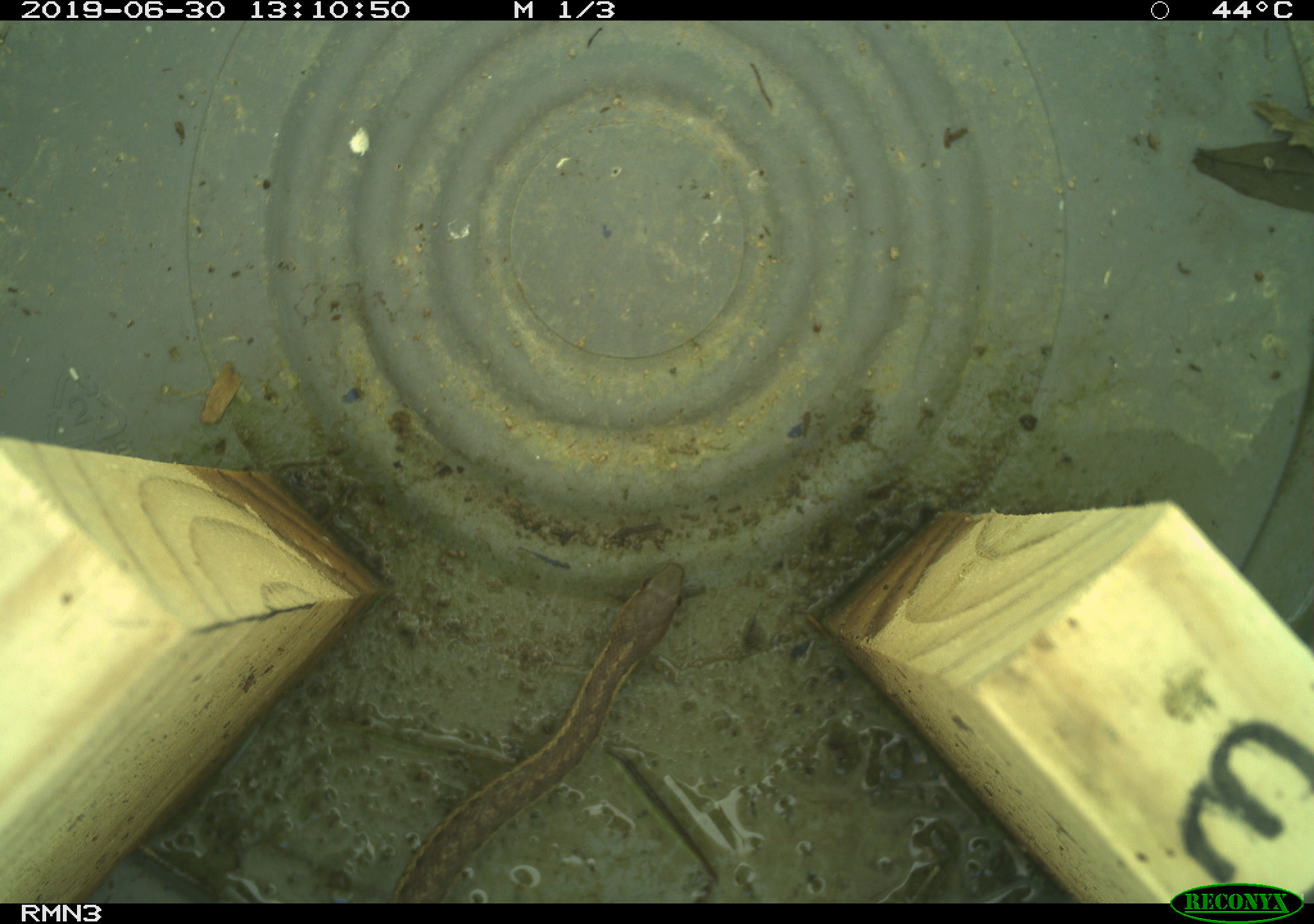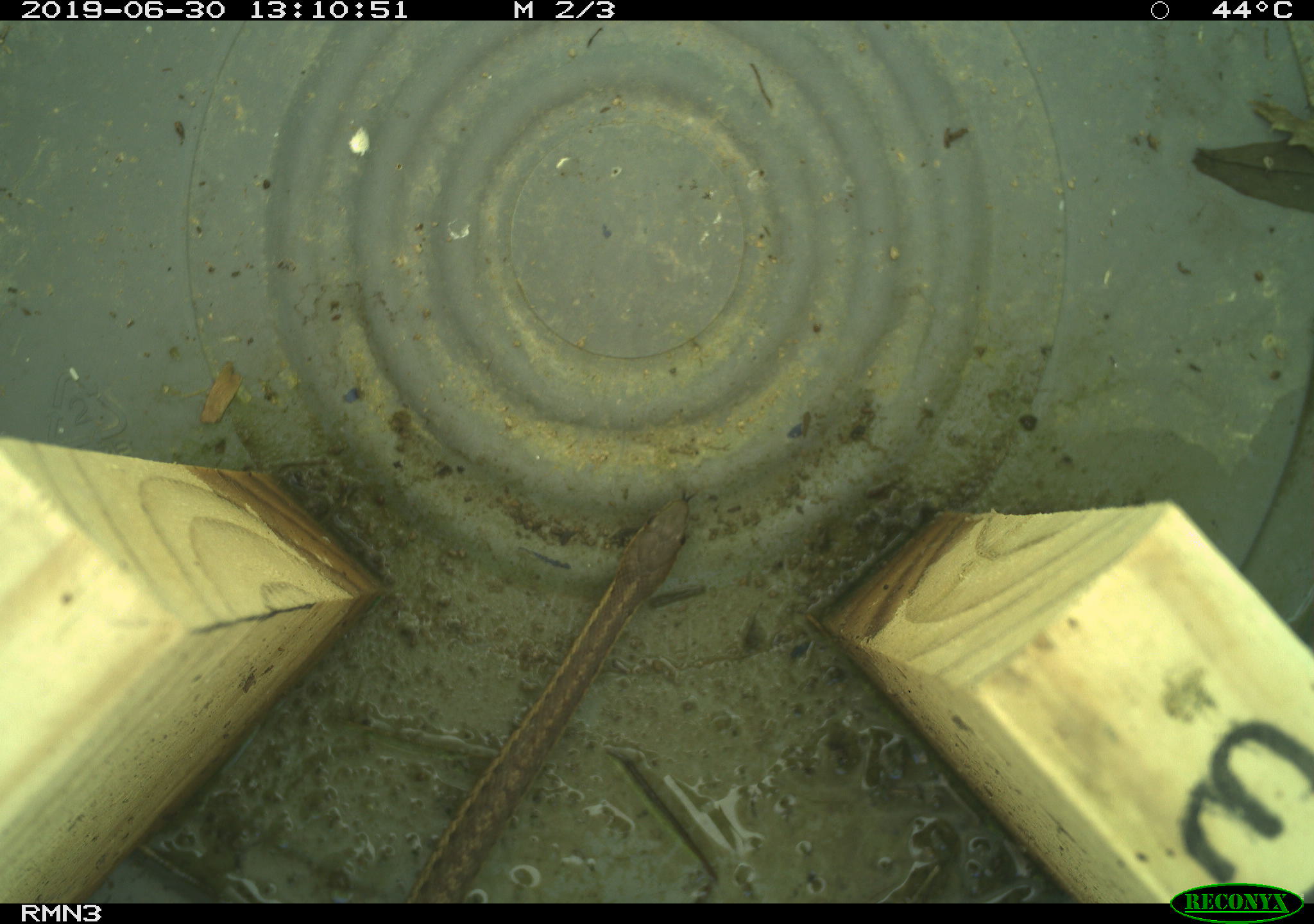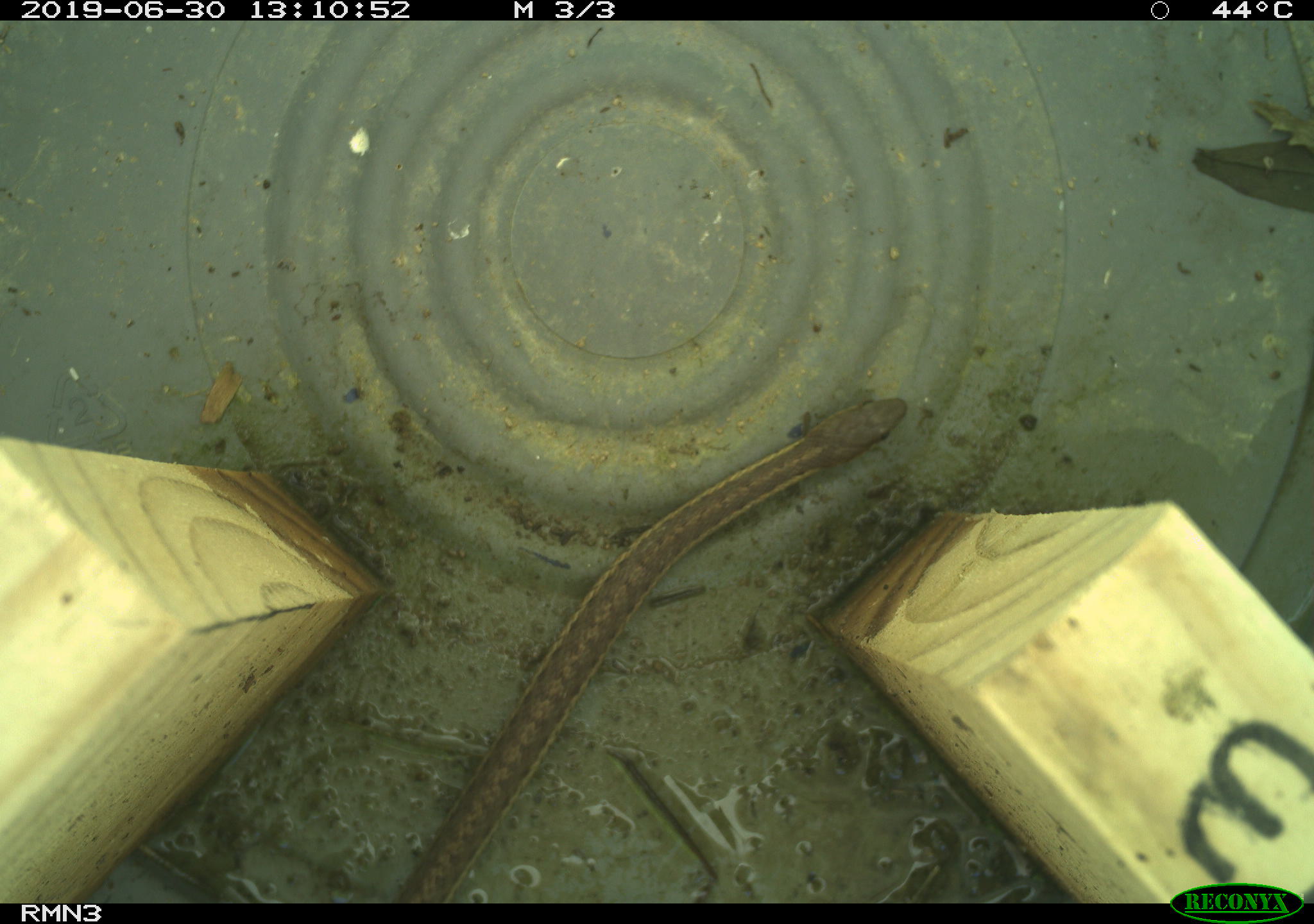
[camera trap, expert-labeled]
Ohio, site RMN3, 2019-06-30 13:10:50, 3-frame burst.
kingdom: Animalia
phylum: Chordata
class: Reptilia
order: Squamata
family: Colubridae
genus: Thamnophis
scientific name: Thamnophis sirtalis sirtalis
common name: eastern gartersnake